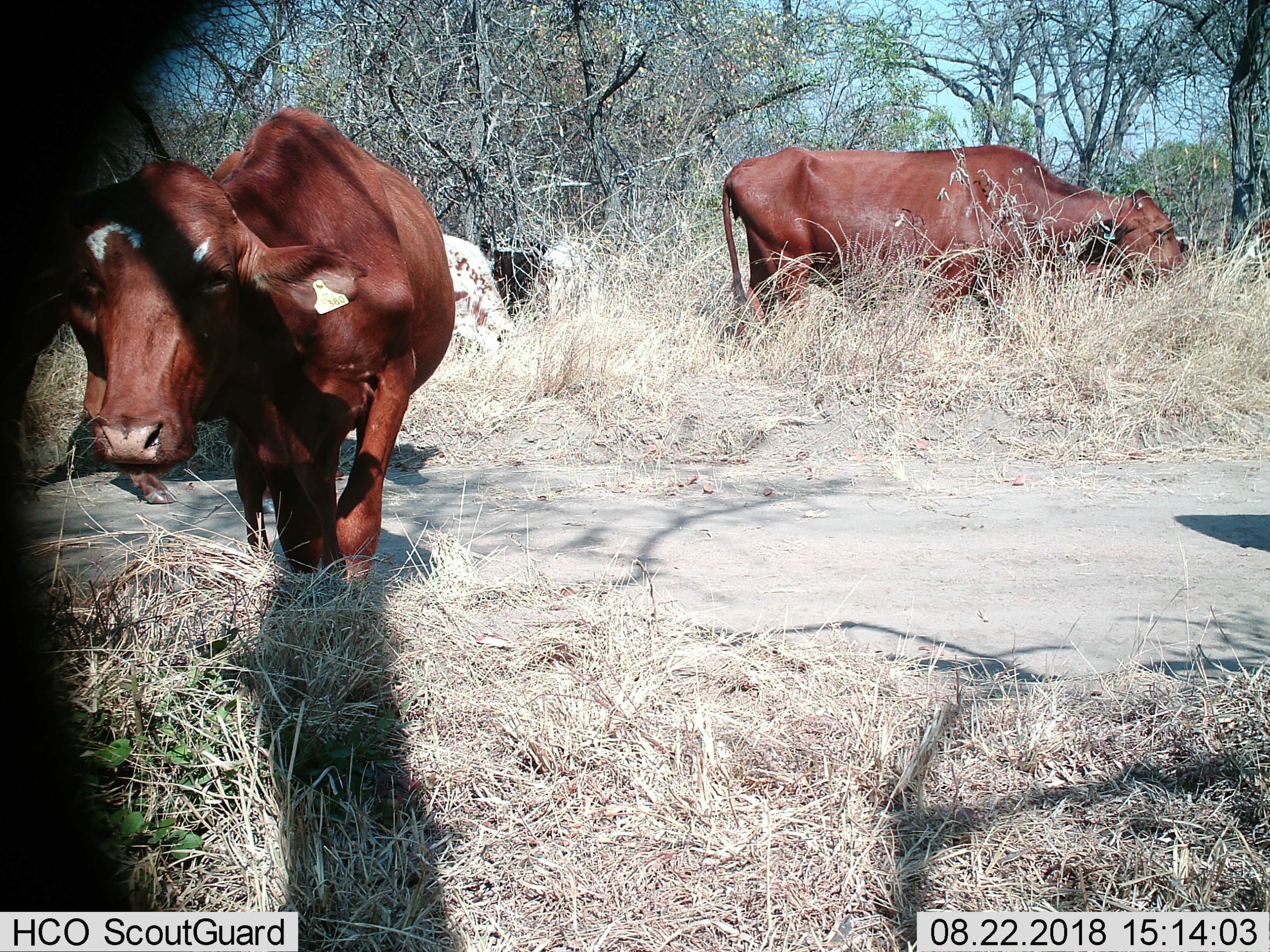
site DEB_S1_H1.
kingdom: Animalia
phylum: Chordata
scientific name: Vertebrata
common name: domestic animal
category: domesticanimal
Domesticanimal (domestic animal) (Vertebrata), count 4. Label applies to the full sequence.